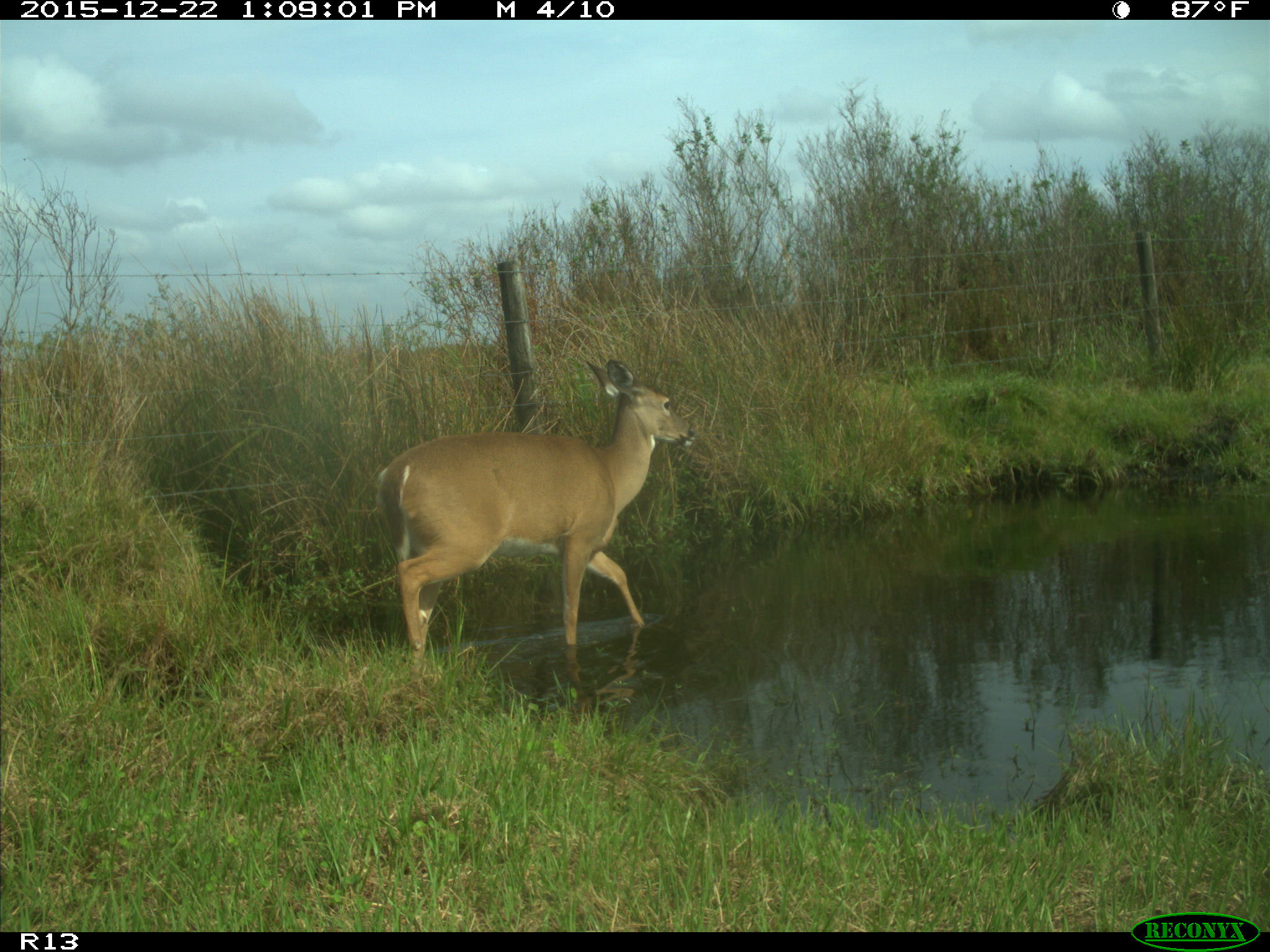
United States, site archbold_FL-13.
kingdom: Animalia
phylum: Chordata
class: Mammalia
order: Artiodactyla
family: Cervidae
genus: Odocoileus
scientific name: Odocoileus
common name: deer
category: unidentified deer